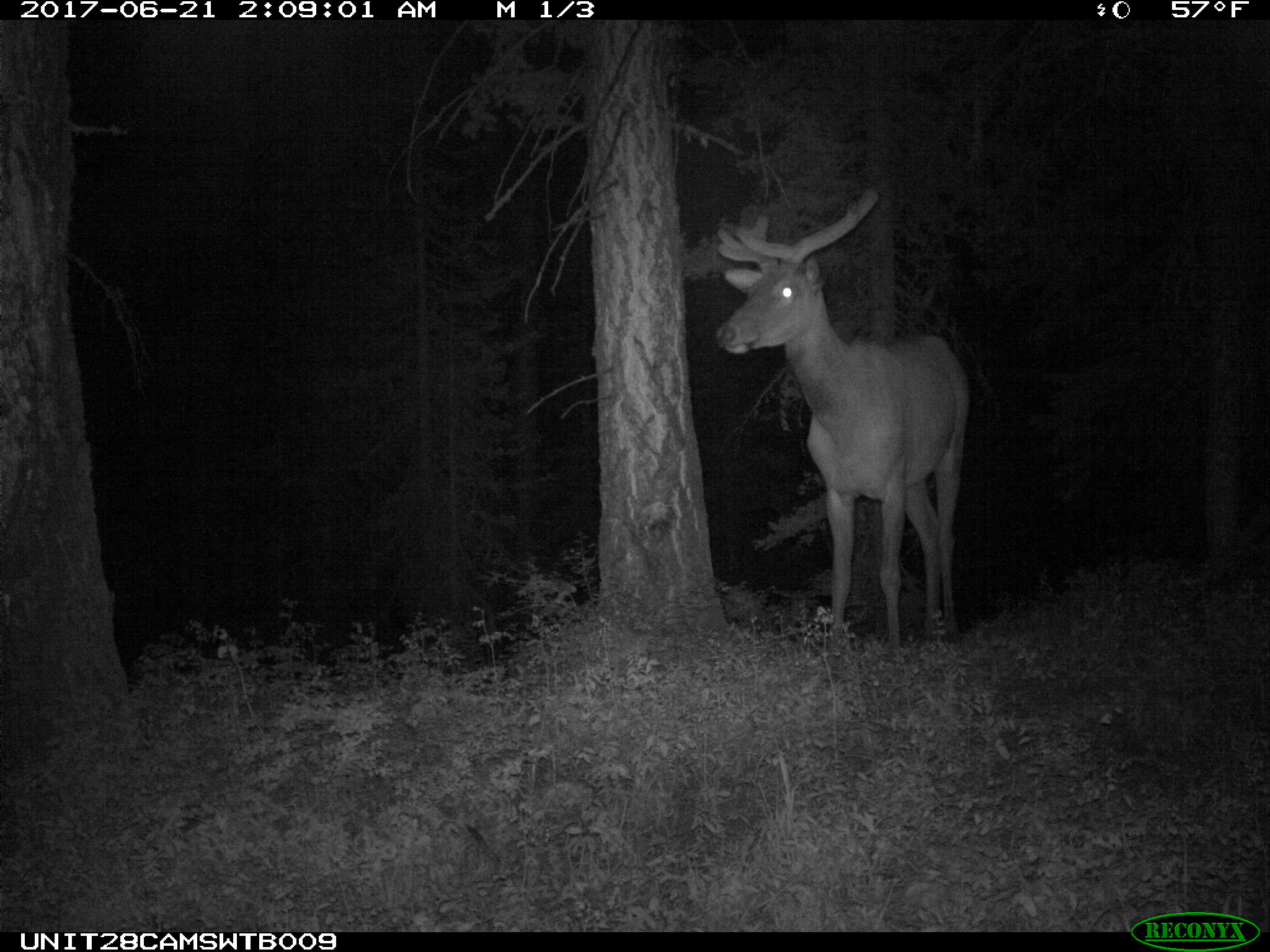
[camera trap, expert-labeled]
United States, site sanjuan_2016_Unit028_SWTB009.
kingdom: Animalia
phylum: Chordata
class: Mammalia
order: Artiodactyla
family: Cervidae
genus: Cervus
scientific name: Cervus elaphus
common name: red deer